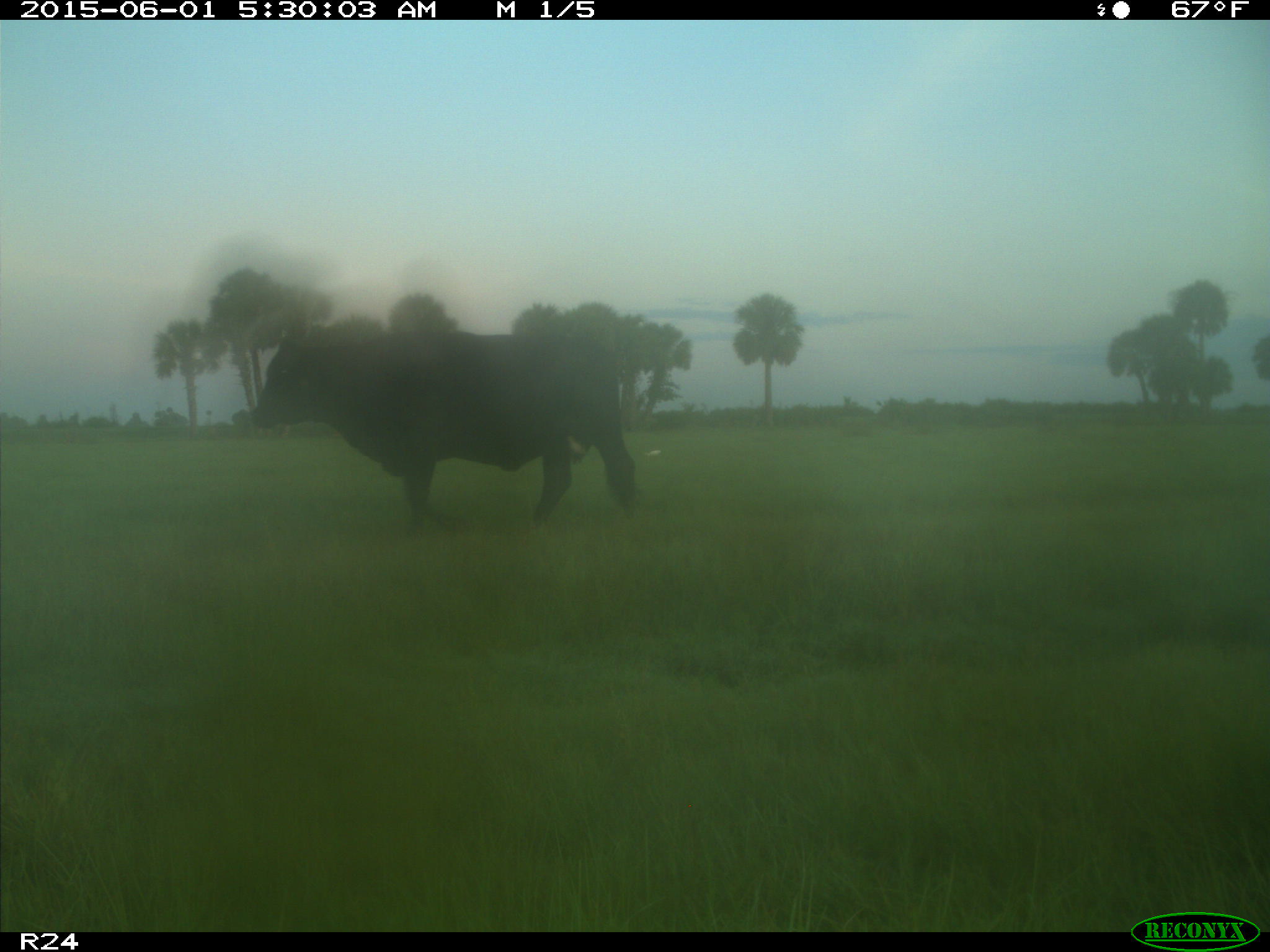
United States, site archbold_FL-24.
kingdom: Animalia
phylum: Chordata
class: Mammalia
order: Artiodactyla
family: Bovidae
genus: Bos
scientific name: Bos taurus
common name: domestic cow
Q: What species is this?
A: Bos taurus (domestic cow).